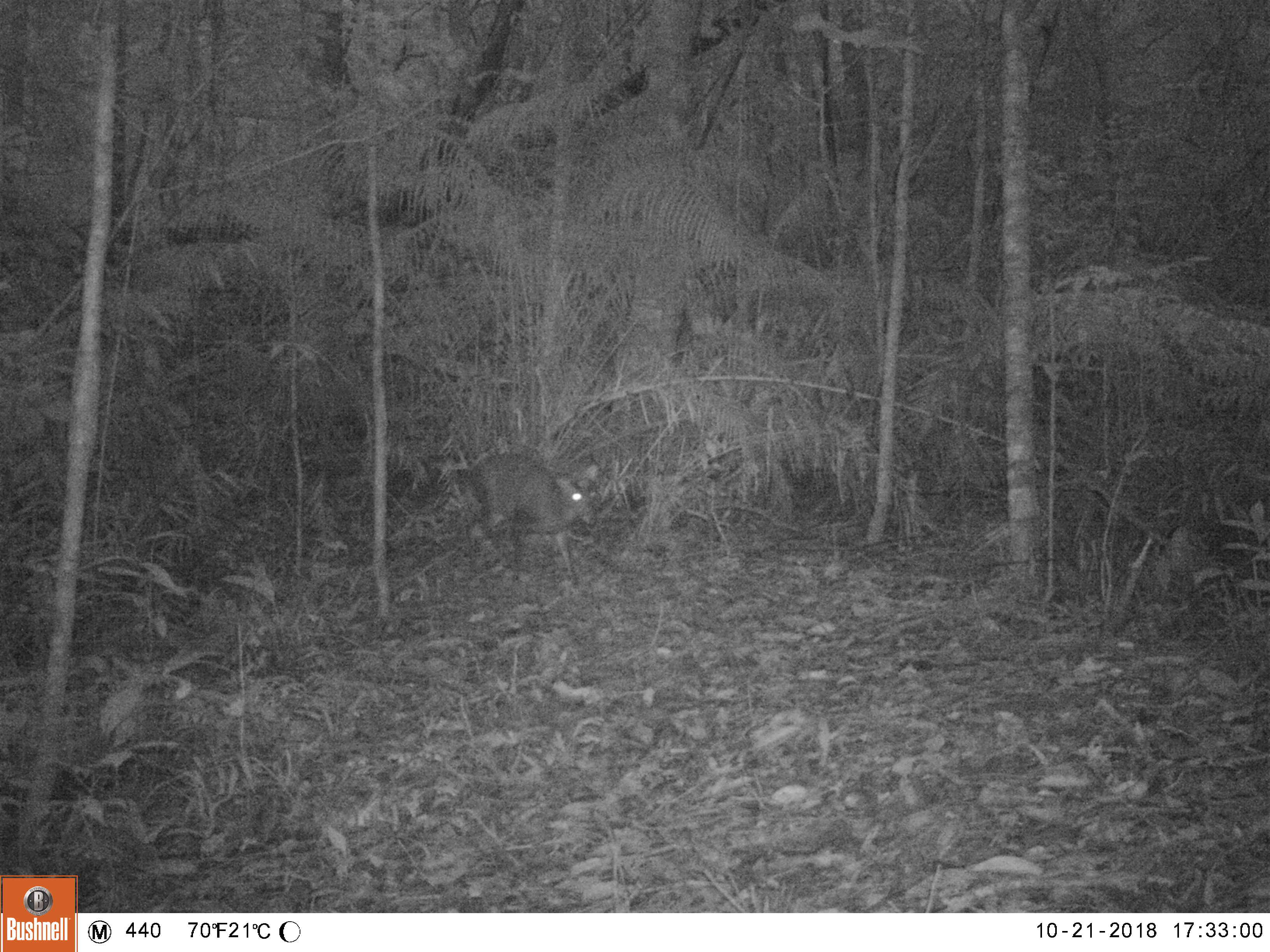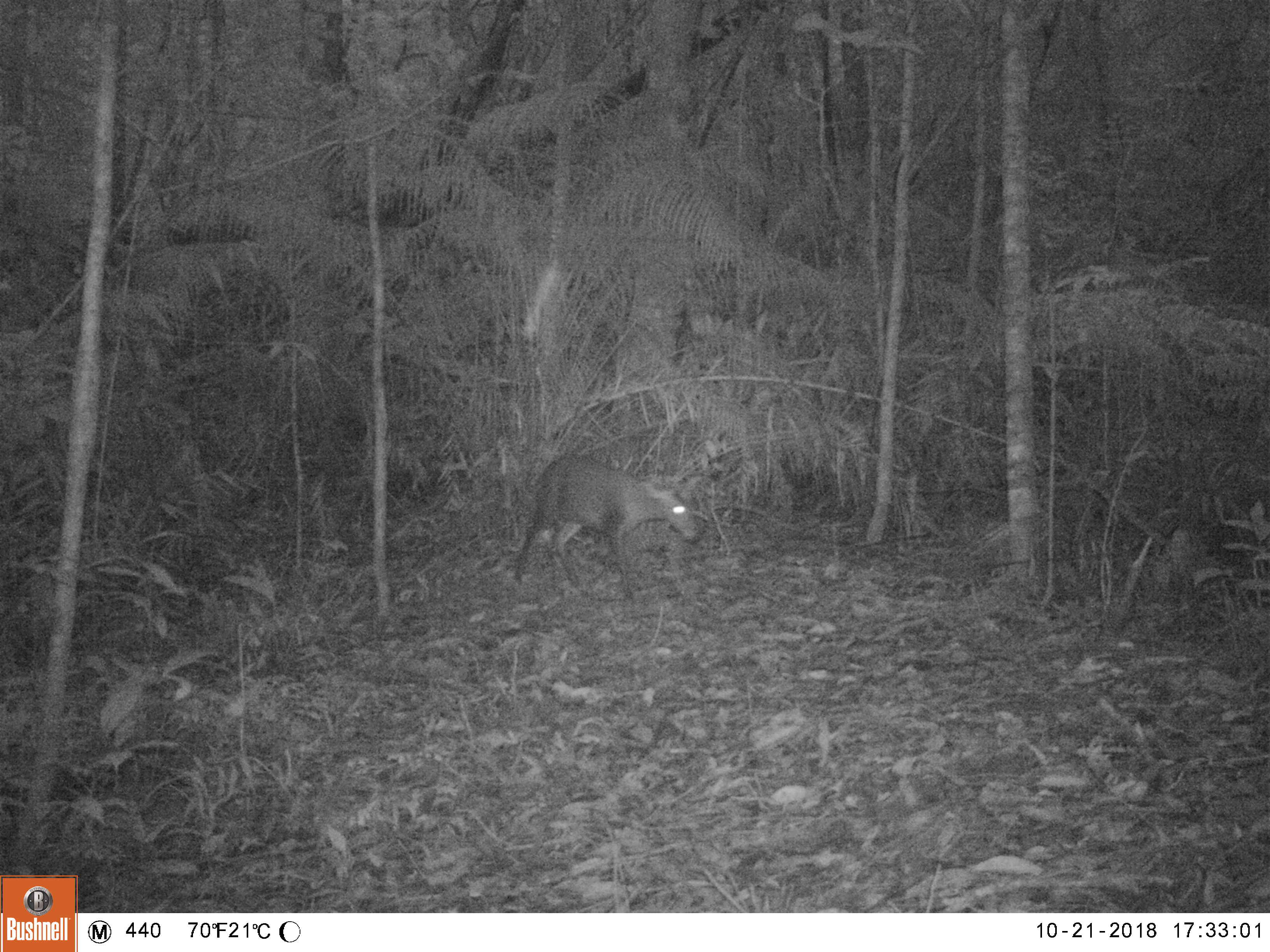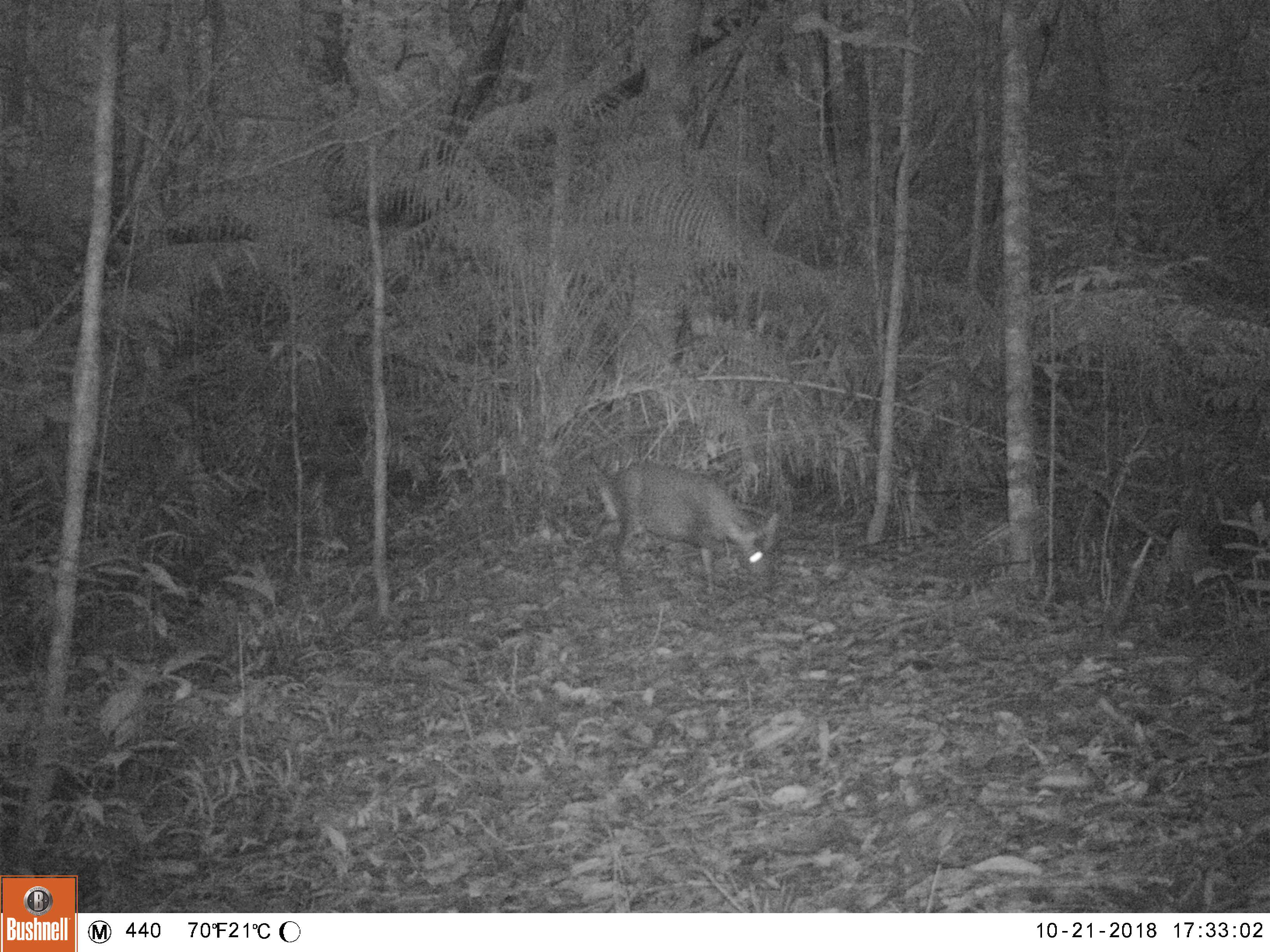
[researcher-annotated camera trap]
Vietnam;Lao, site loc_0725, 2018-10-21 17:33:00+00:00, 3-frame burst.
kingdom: Animalia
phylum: Chordata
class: Mammalia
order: Artiodactyla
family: Cervidae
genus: Muntiacus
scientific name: Muntiacus rooseveltorum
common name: roosevelt's muntjac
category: roosevelts muntjac group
Roosevelts muntjac group (roosevelt's muntjac) (Muntiacus rooseveltorum). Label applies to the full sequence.